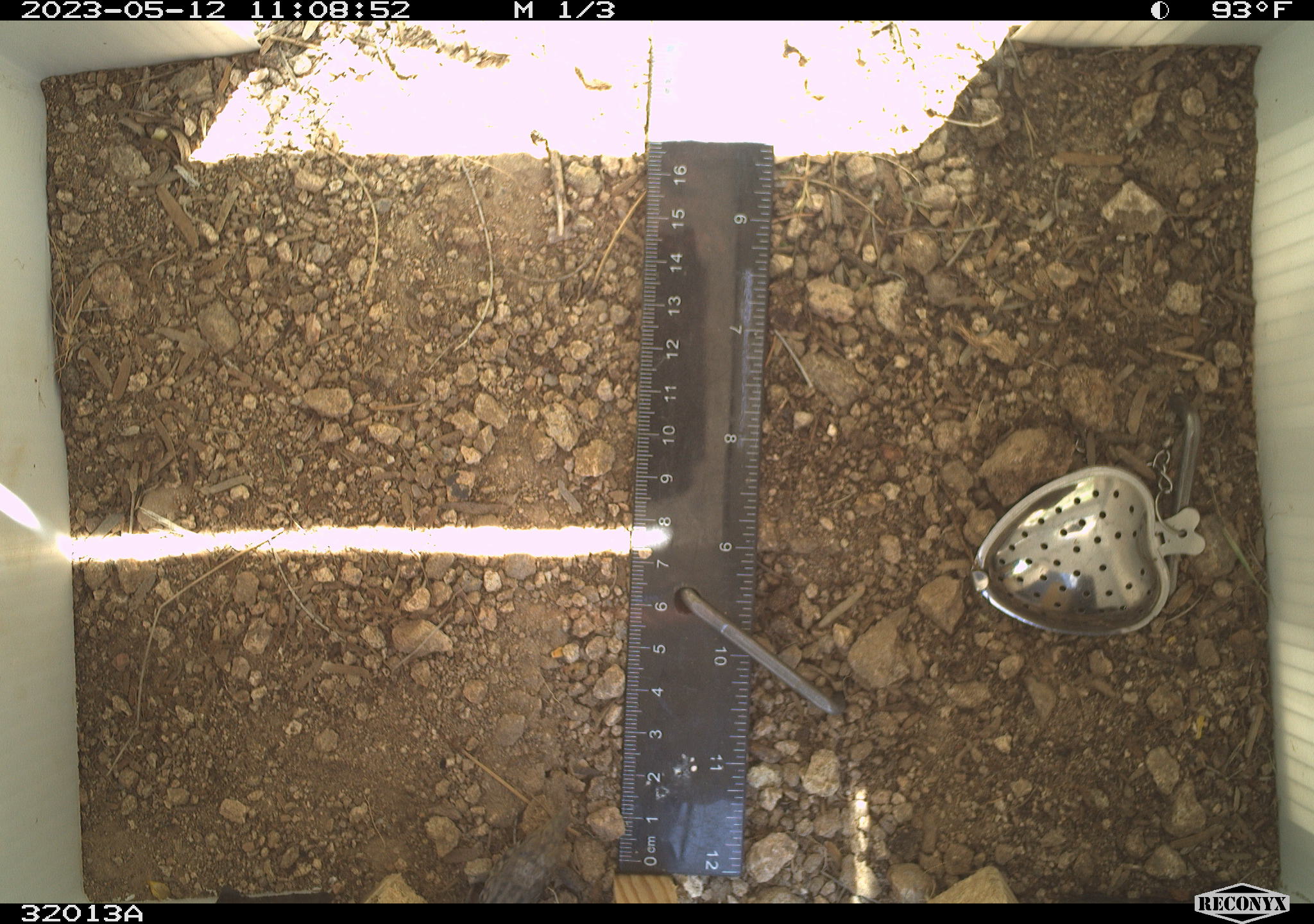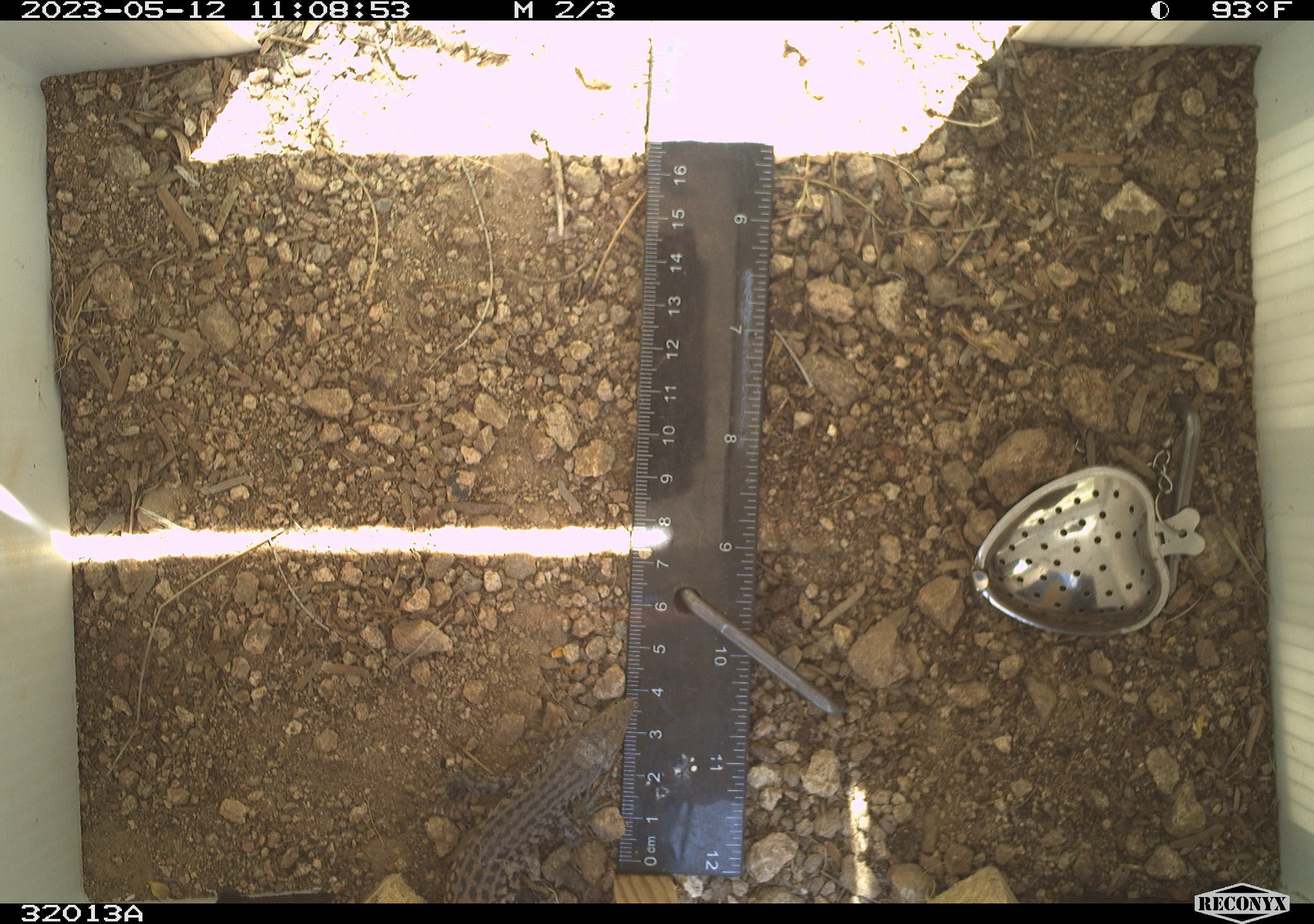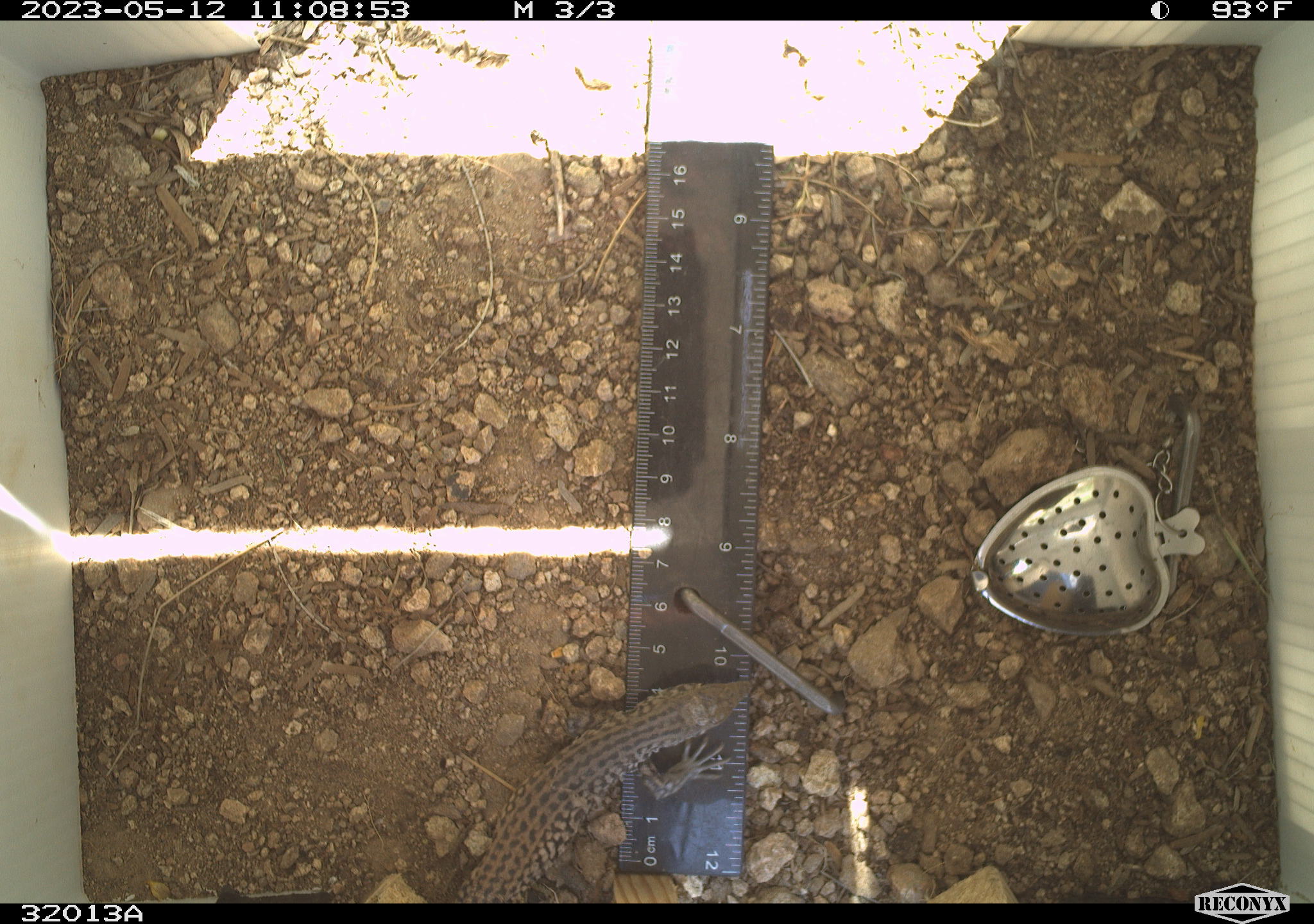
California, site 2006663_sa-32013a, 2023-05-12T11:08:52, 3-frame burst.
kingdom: Animalia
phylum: Chordata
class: Reptilia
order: Squamata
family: Teiidae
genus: Aspidoscelis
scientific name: Aspidoscelis tigris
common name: western whiptail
Western whiptail (Aspidoscelis tigris).